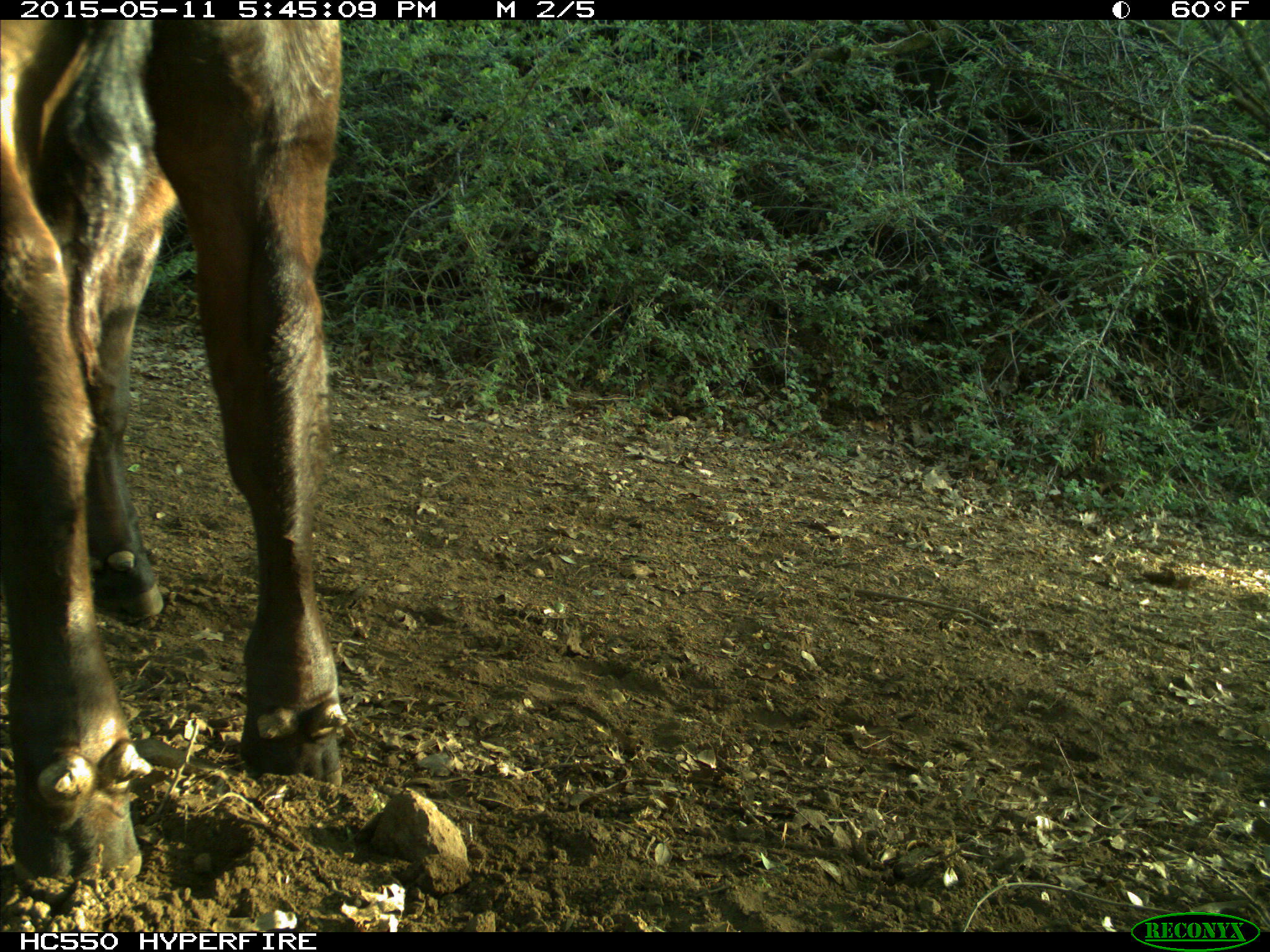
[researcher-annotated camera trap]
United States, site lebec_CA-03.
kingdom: Animalia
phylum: Chordata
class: Mammalia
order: Artiodactyla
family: Bovidae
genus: Bos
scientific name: Bos taurus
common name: domestic cow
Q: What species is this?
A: Bos taurus (domestic cow).